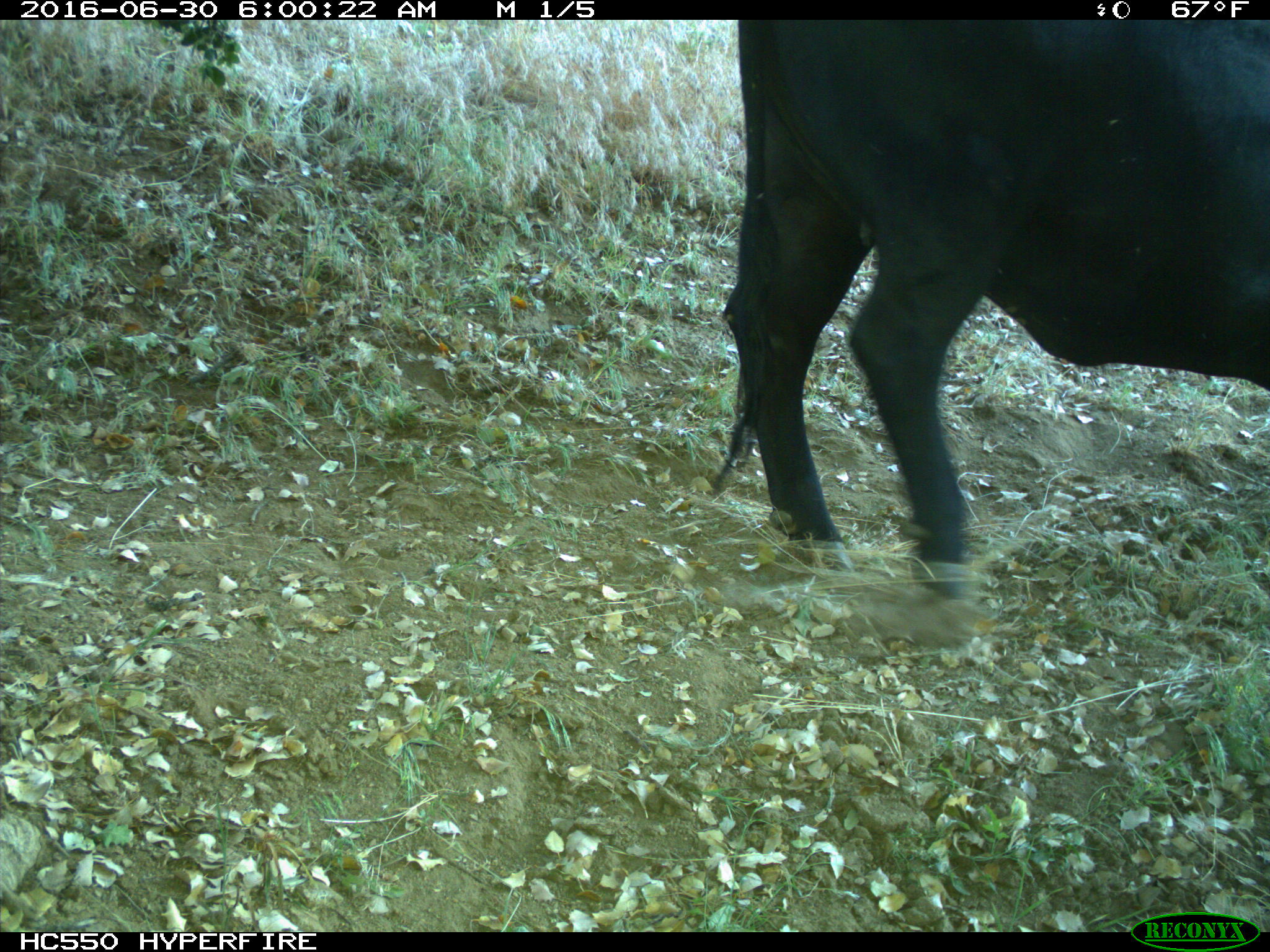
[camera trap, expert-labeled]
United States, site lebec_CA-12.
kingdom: Animalia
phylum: Chordata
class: Mammalia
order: Artiodactyla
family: Bovidae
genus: Bos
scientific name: Bos taurus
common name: domestic cow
Bos taurus (domestic cow).